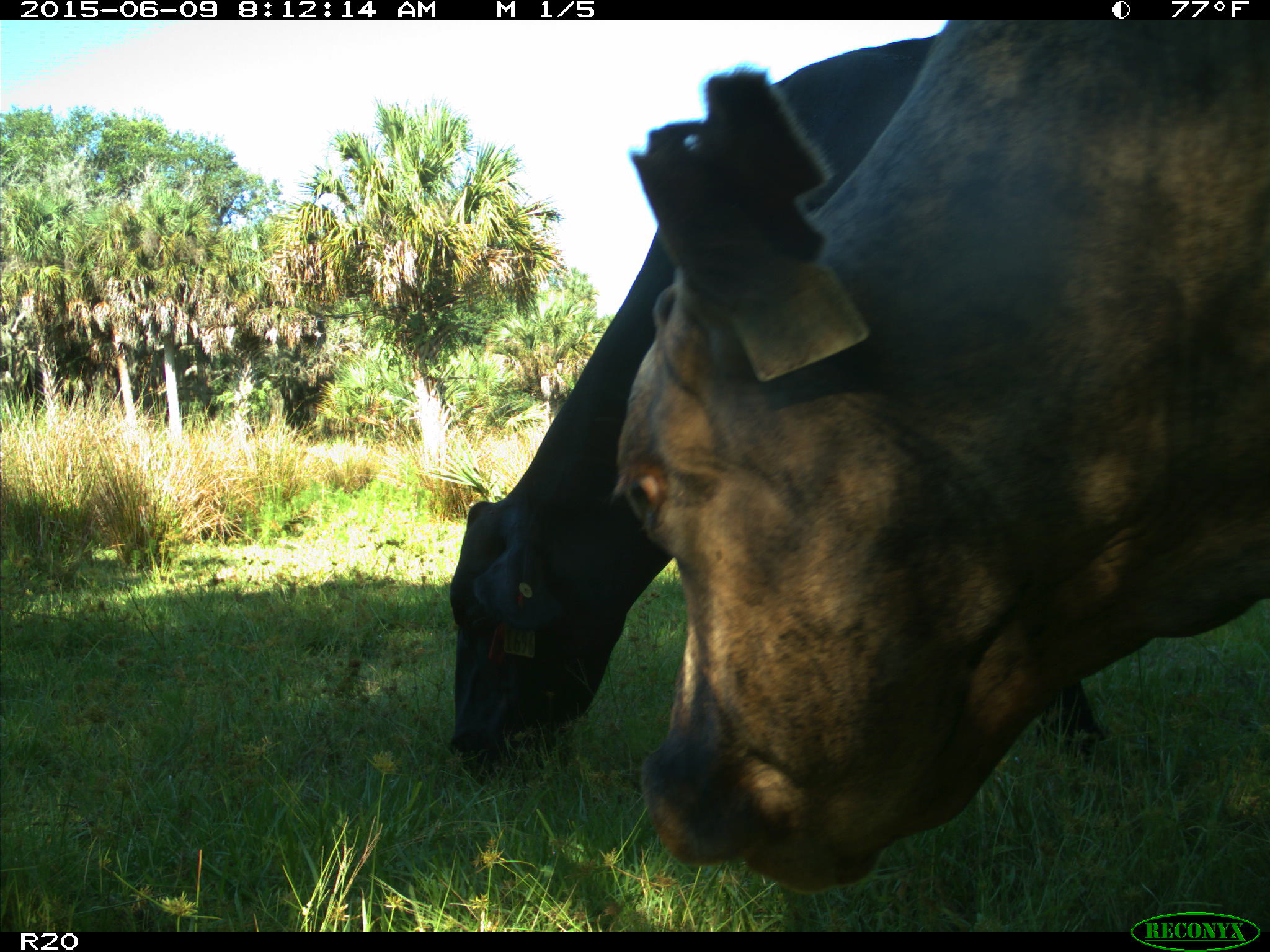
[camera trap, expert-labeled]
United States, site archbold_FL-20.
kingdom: Animalia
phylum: Chordata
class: Mammalia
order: Artiodactyla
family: Bovidae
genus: Bos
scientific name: Bos taurus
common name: domestic cow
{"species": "Bos taurus (domestic cow)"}